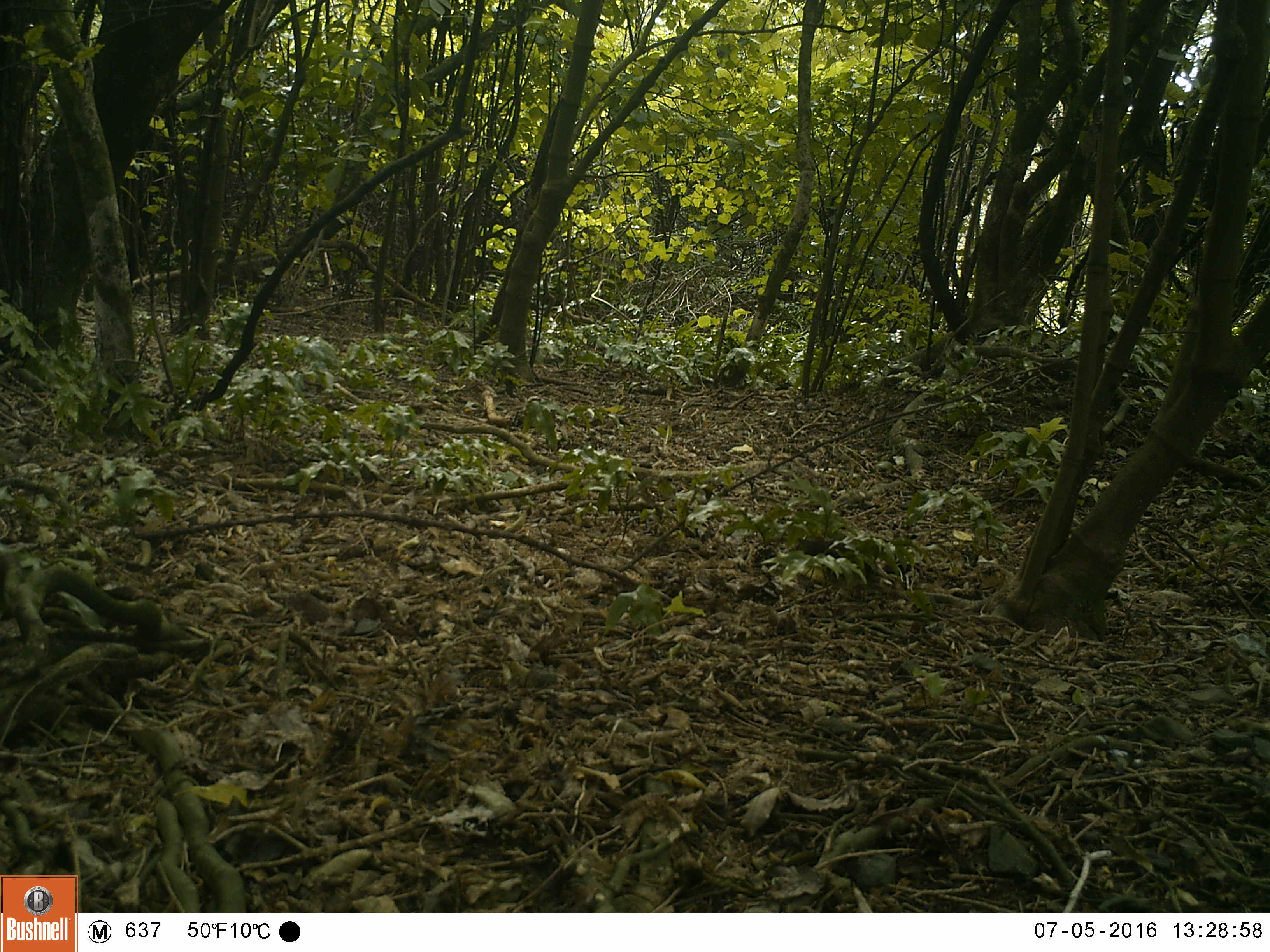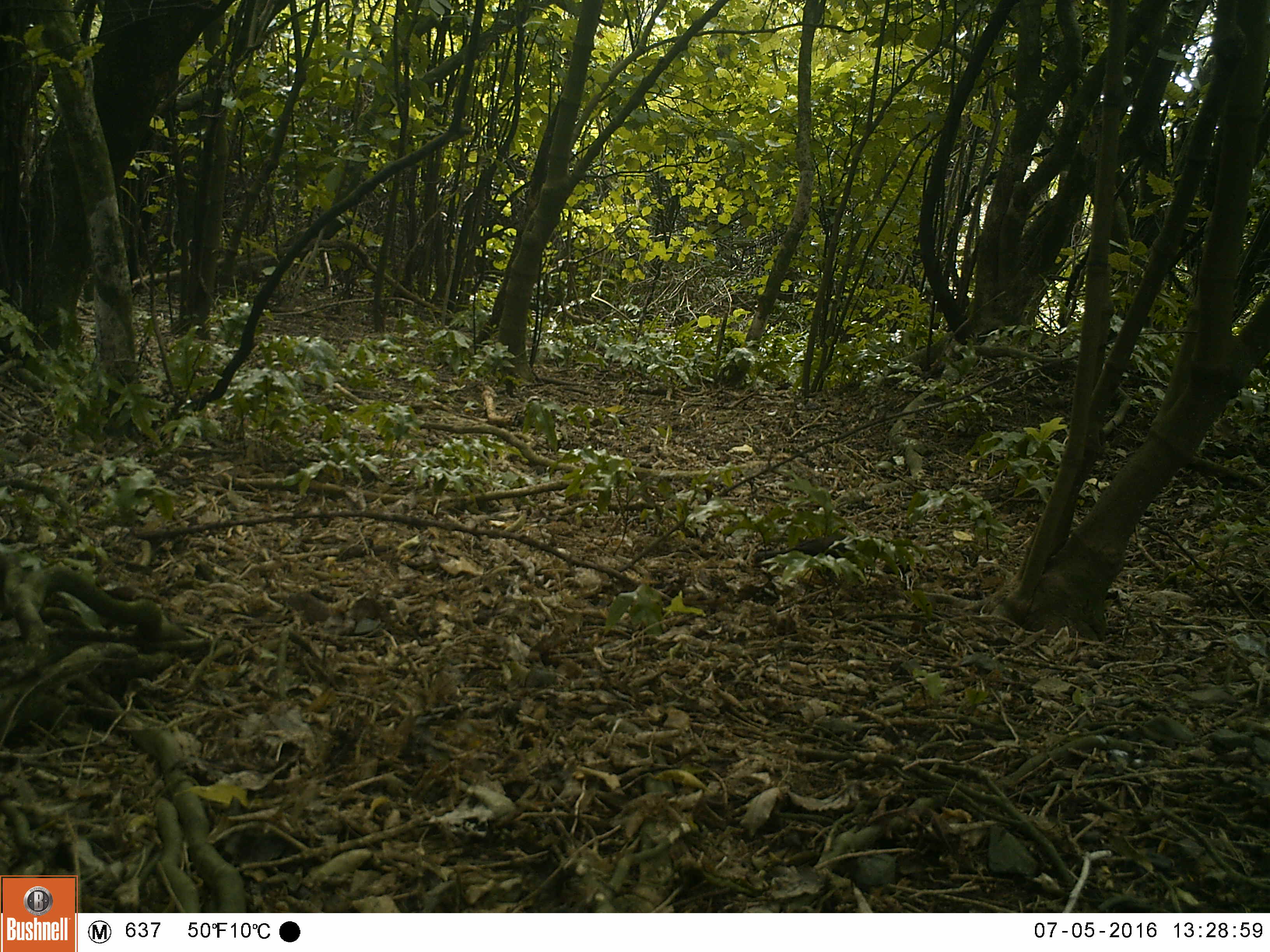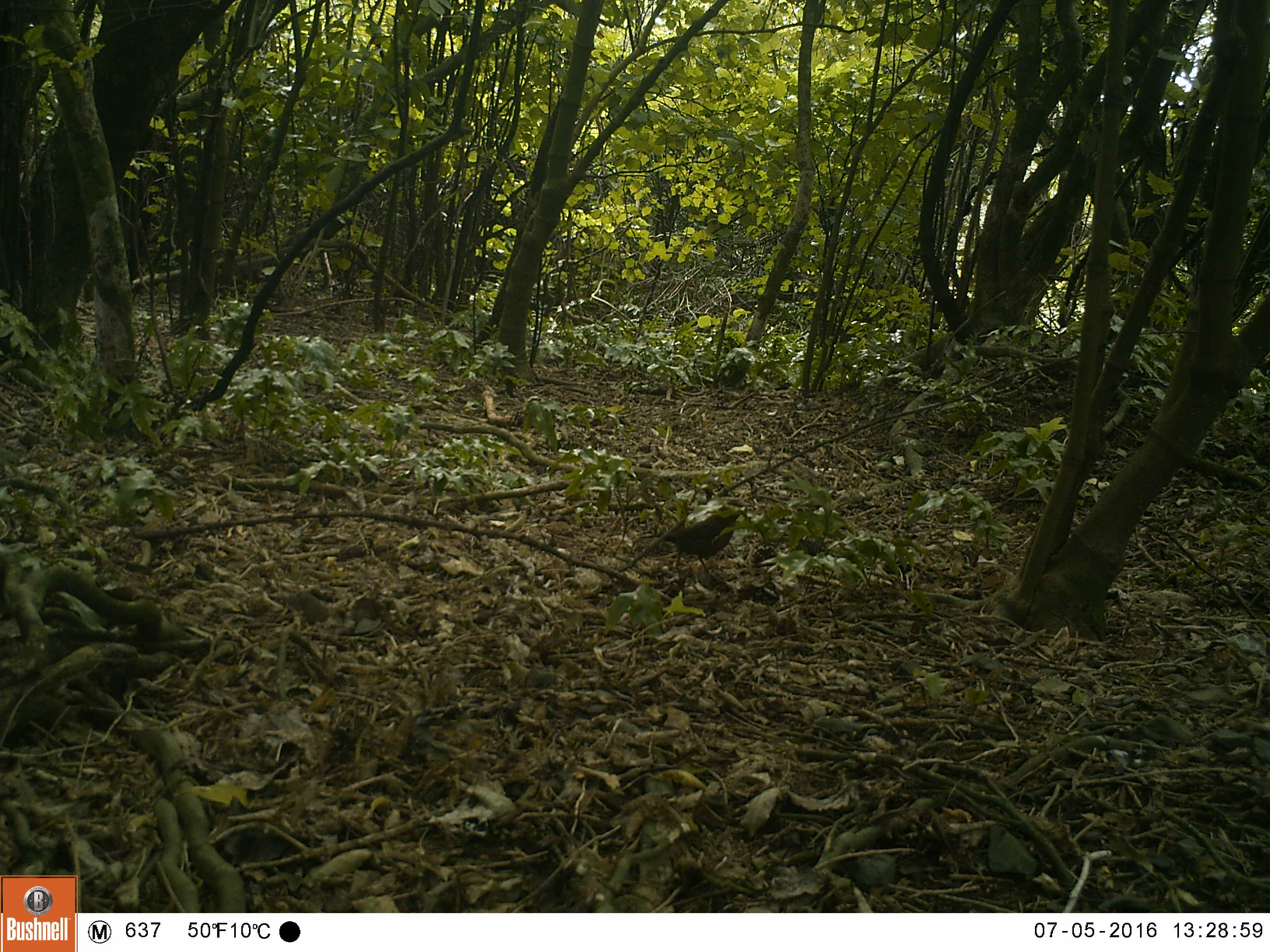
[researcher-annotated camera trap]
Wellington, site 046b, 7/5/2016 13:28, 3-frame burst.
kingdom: Animalia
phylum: Chordata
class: Aves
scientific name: Aves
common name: bird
Bird (Aves).